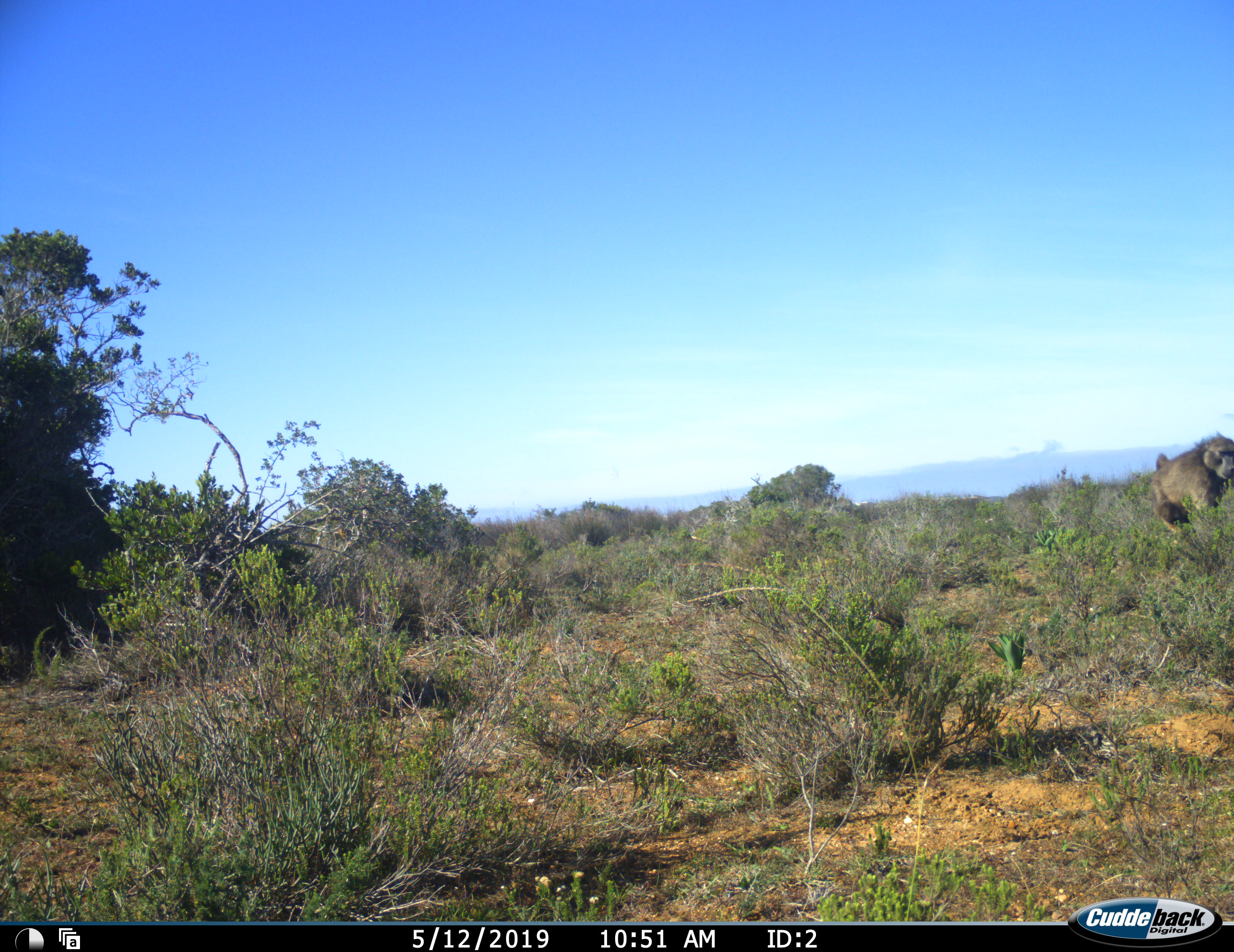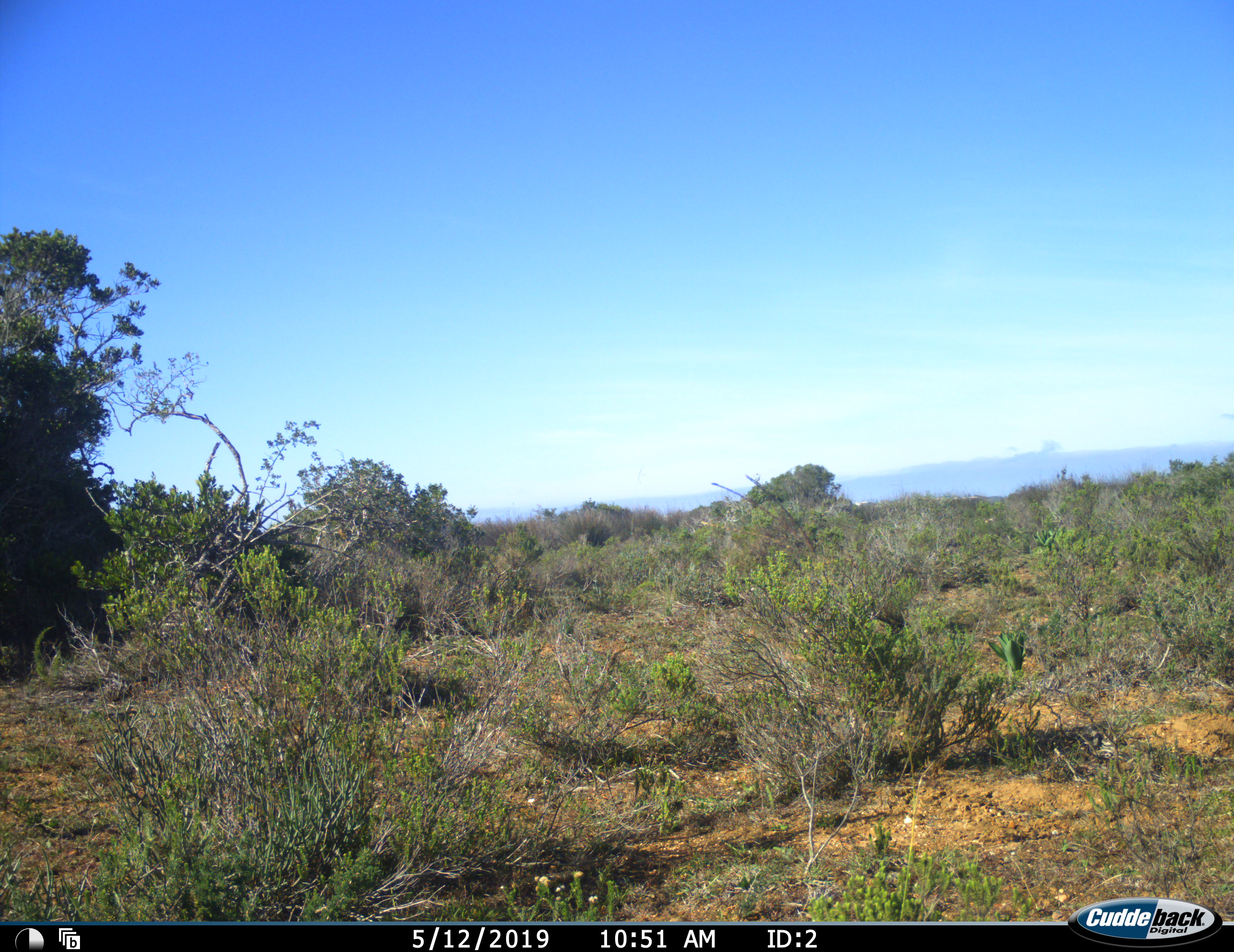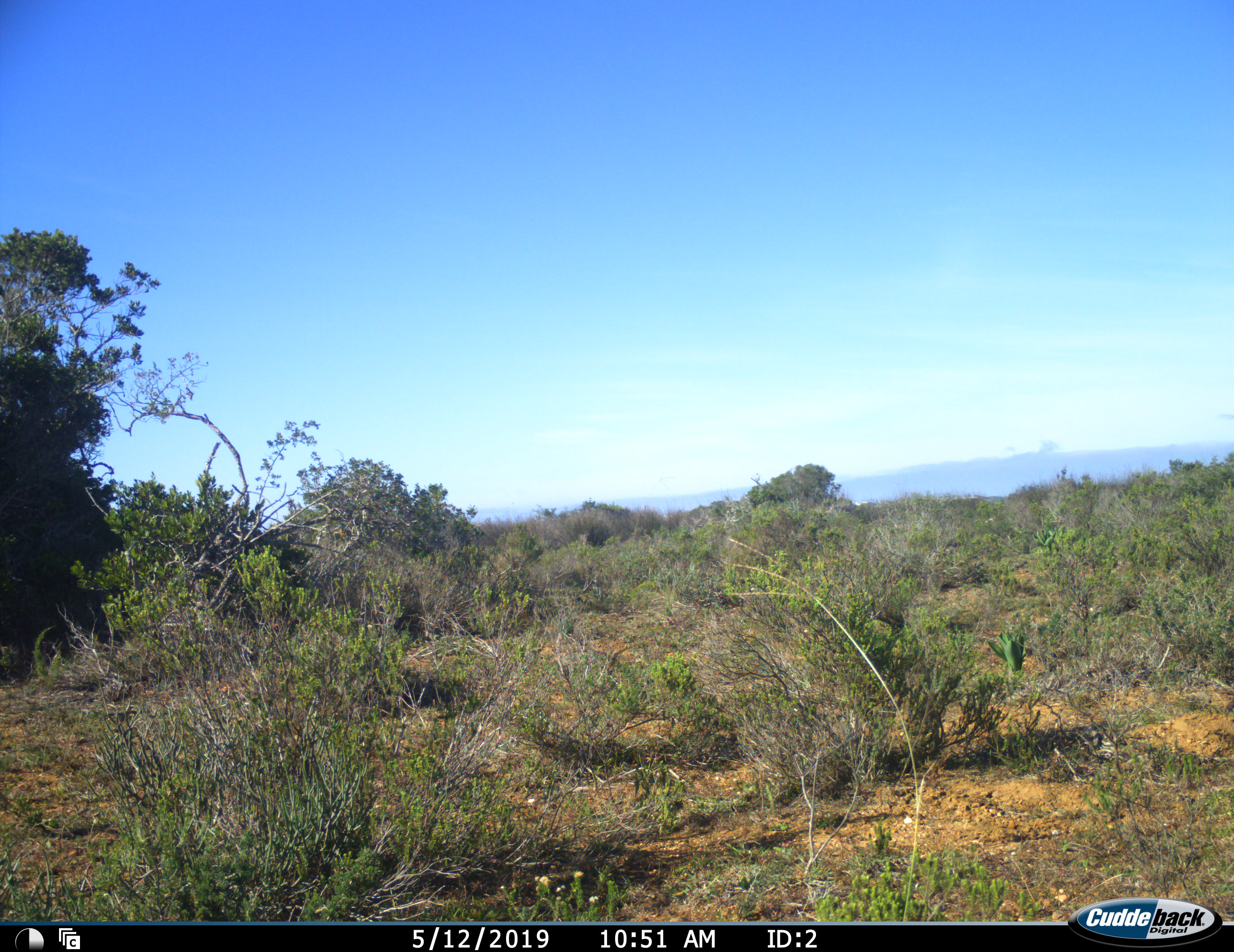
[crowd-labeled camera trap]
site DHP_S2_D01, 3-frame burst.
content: unidentified animal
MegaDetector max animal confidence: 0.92